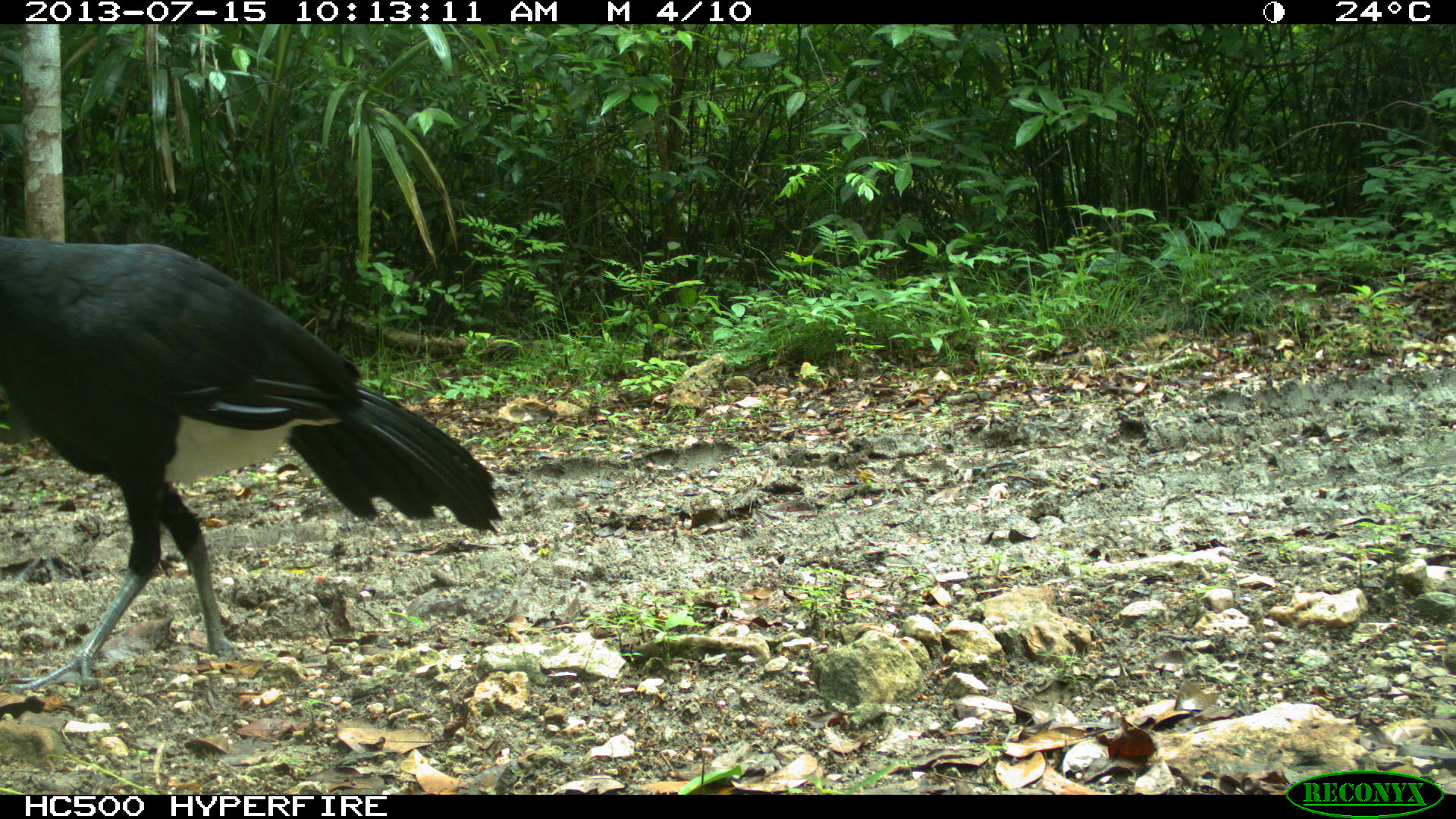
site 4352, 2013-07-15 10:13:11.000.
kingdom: Animalia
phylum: Chordata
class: Aves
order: Galliformes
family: Cracidae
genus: Crax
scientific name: Crax rubra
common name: great curassow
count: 1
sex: male